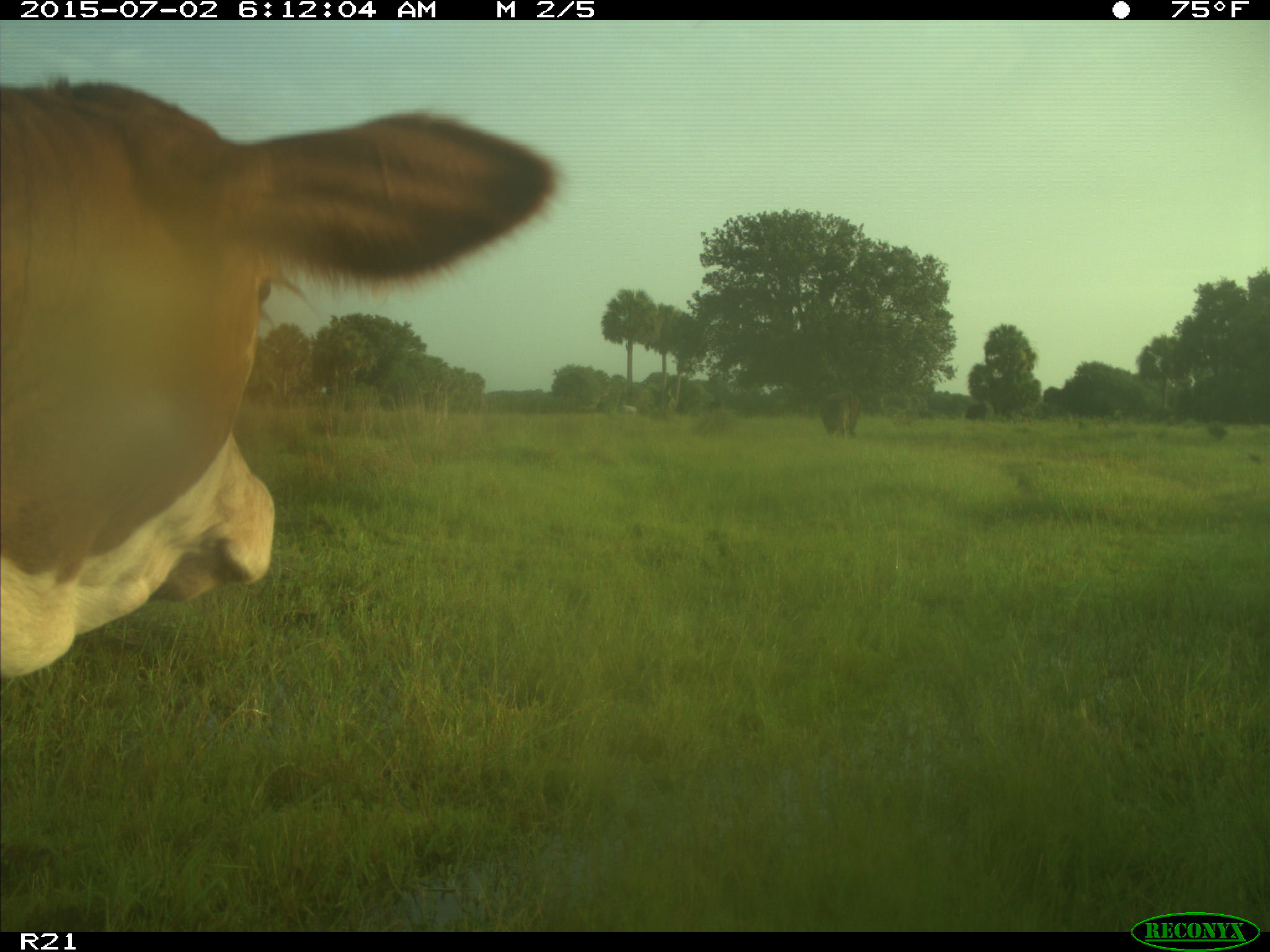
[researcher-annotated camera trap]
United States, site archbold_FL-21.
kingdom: Animalia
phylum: Chordata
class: Mammalia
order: Artiodactyla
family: Bovidae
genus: Bos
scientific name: Bos taurus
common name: domestic cow